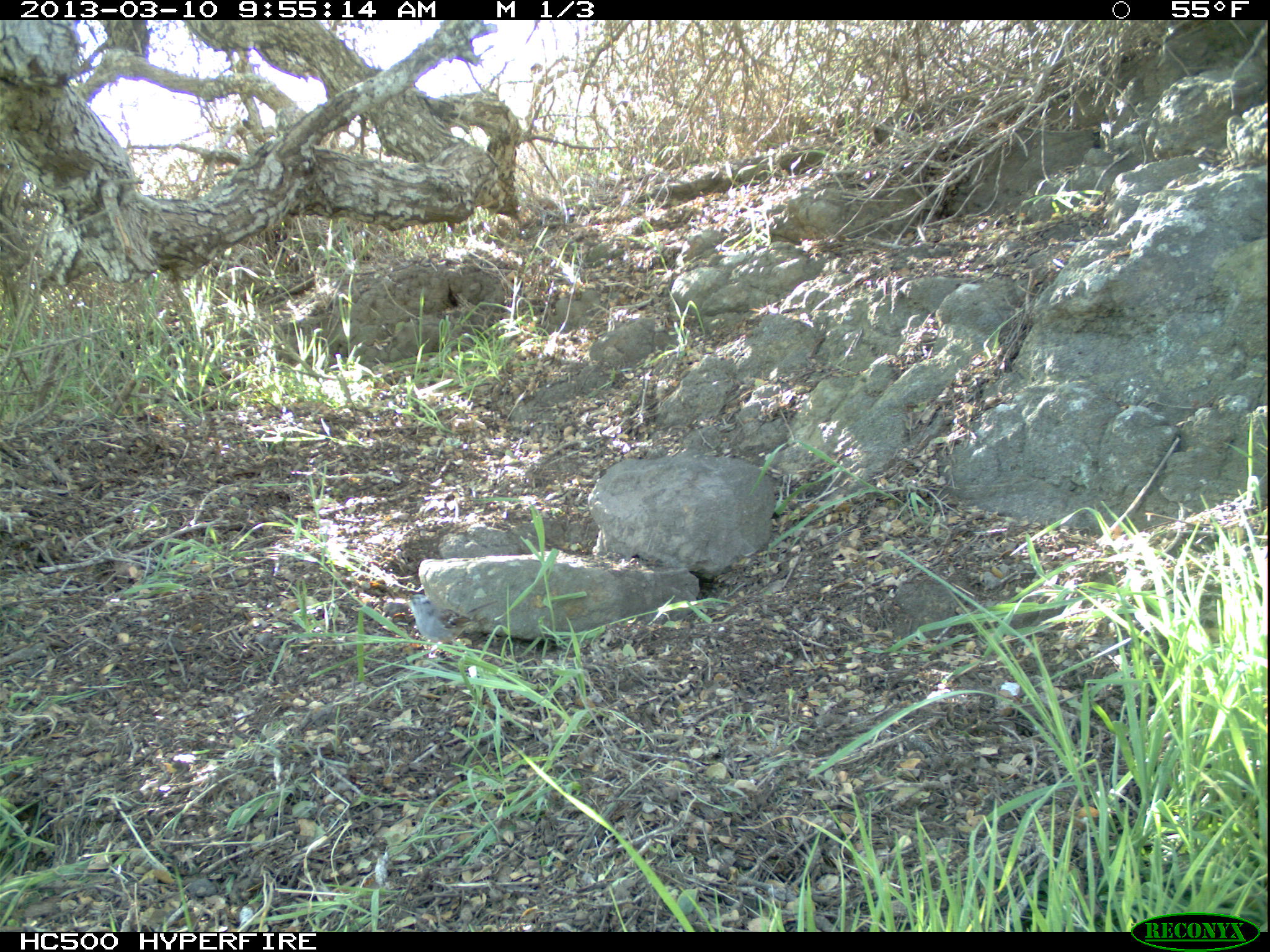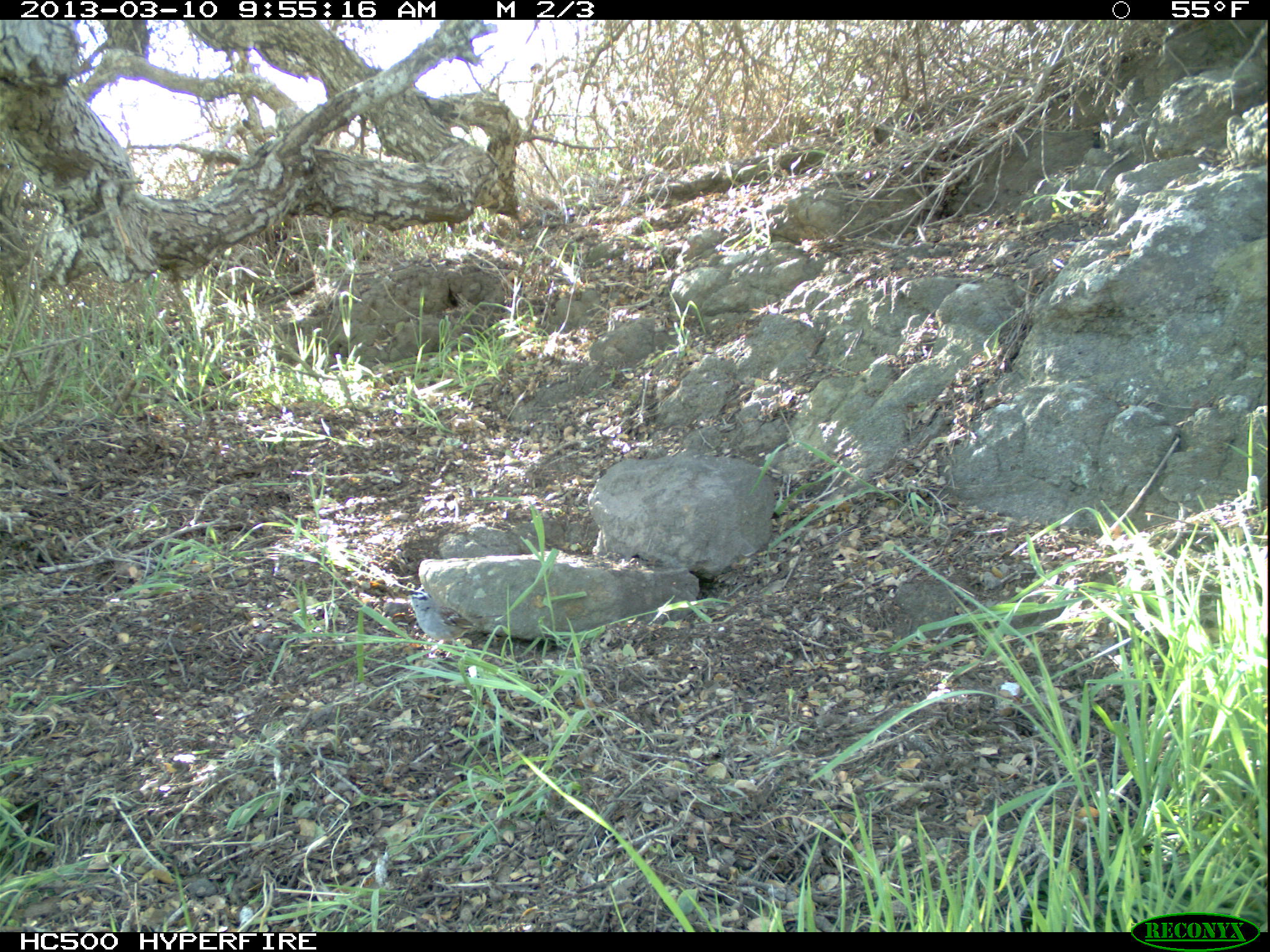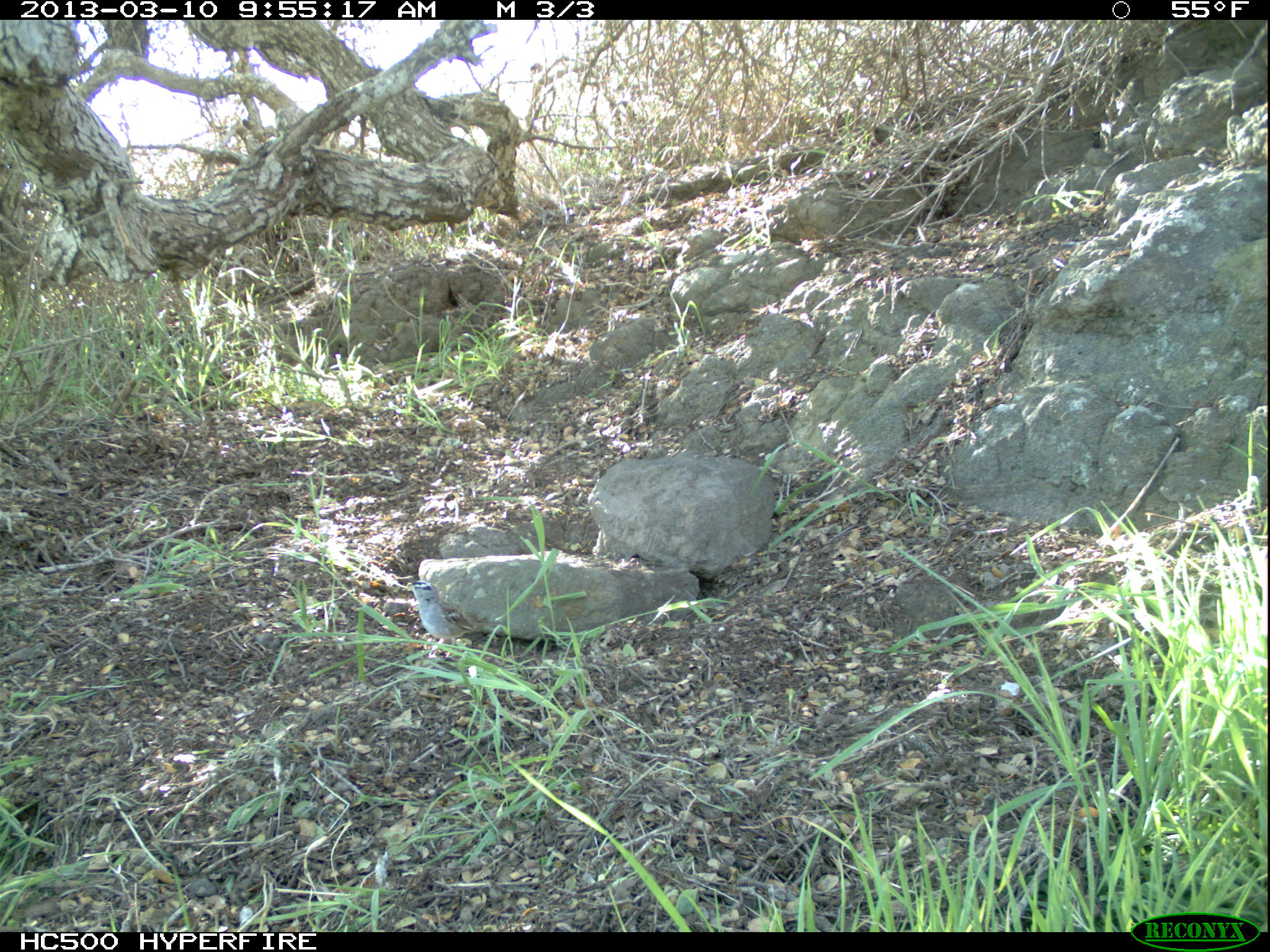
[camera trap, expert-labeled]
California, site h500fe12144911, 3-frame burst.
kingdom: Animalia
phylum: Chordata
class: Aves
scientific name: Aves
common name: bird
Bird (Aves).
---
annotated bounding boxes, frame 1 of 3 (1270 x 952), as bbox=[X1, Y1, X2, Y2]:
bird: bbox=[405, 592, 497, 656]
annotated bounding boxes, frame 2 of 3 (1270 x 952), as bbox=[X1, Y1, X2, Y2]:
bird: bbox=[406, 589, 503, 658]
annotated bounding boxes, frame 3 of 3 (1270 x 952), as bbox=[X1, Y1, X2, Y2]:
bird: bbox=[405, 580, 502, 664]